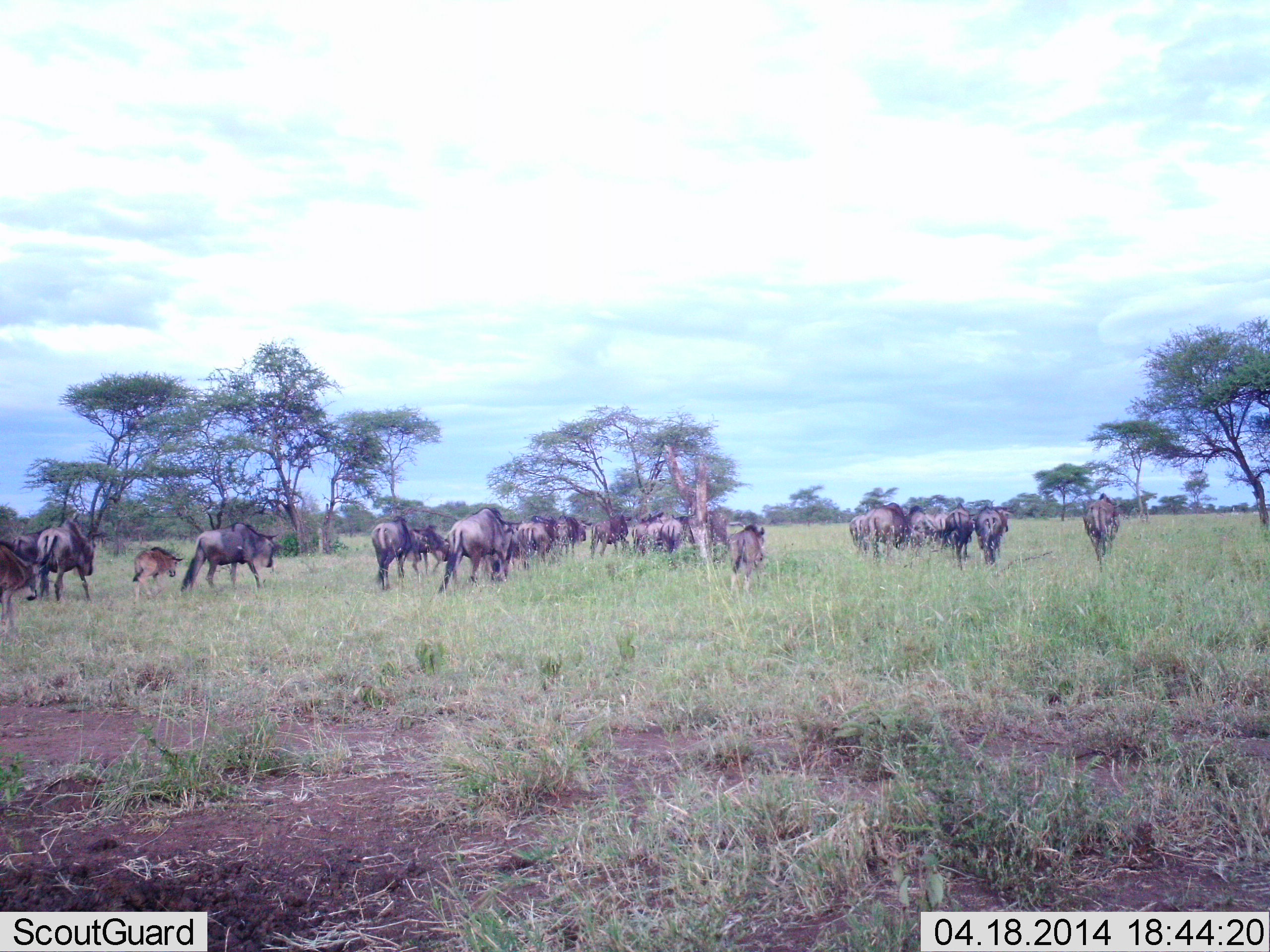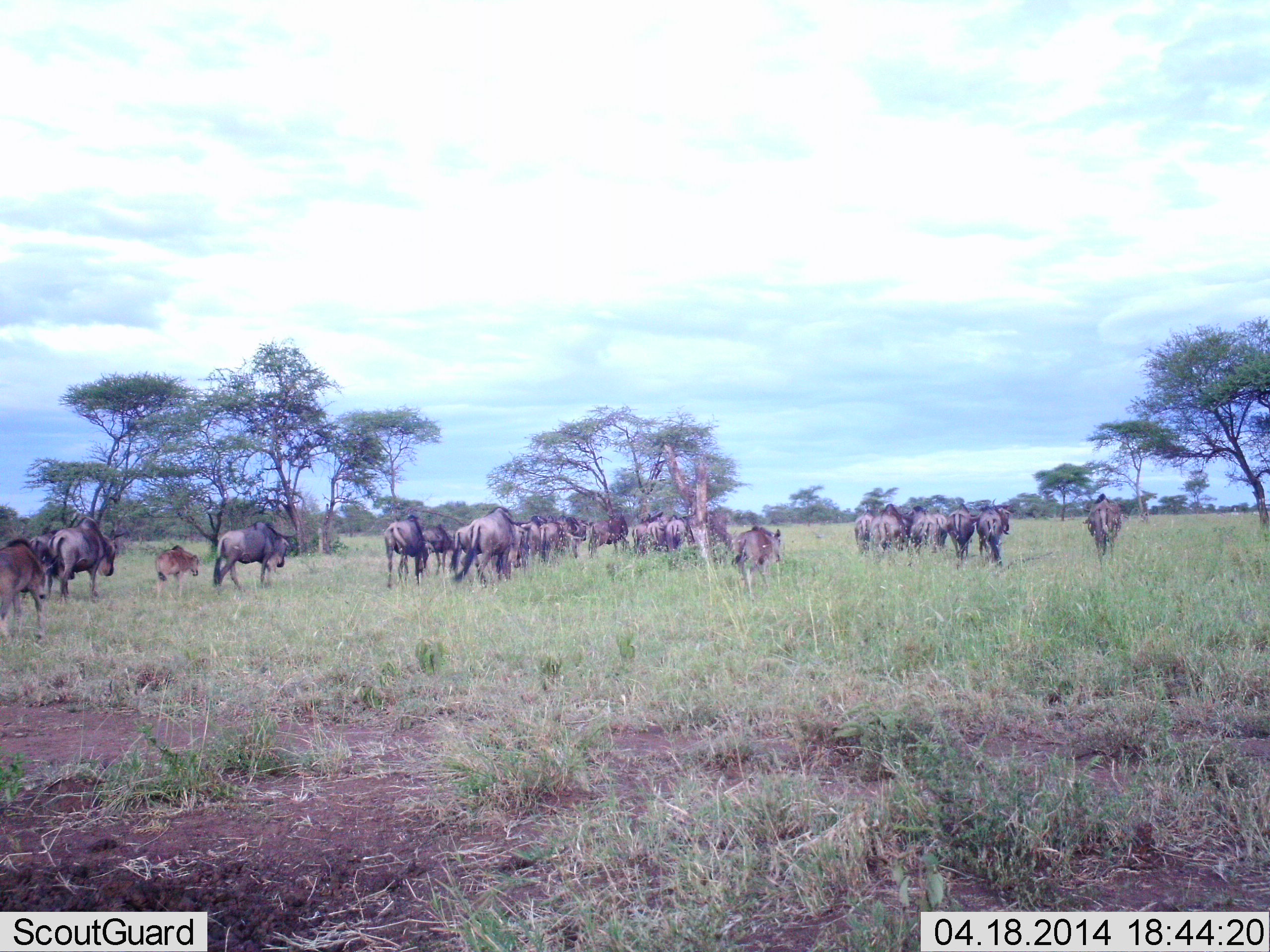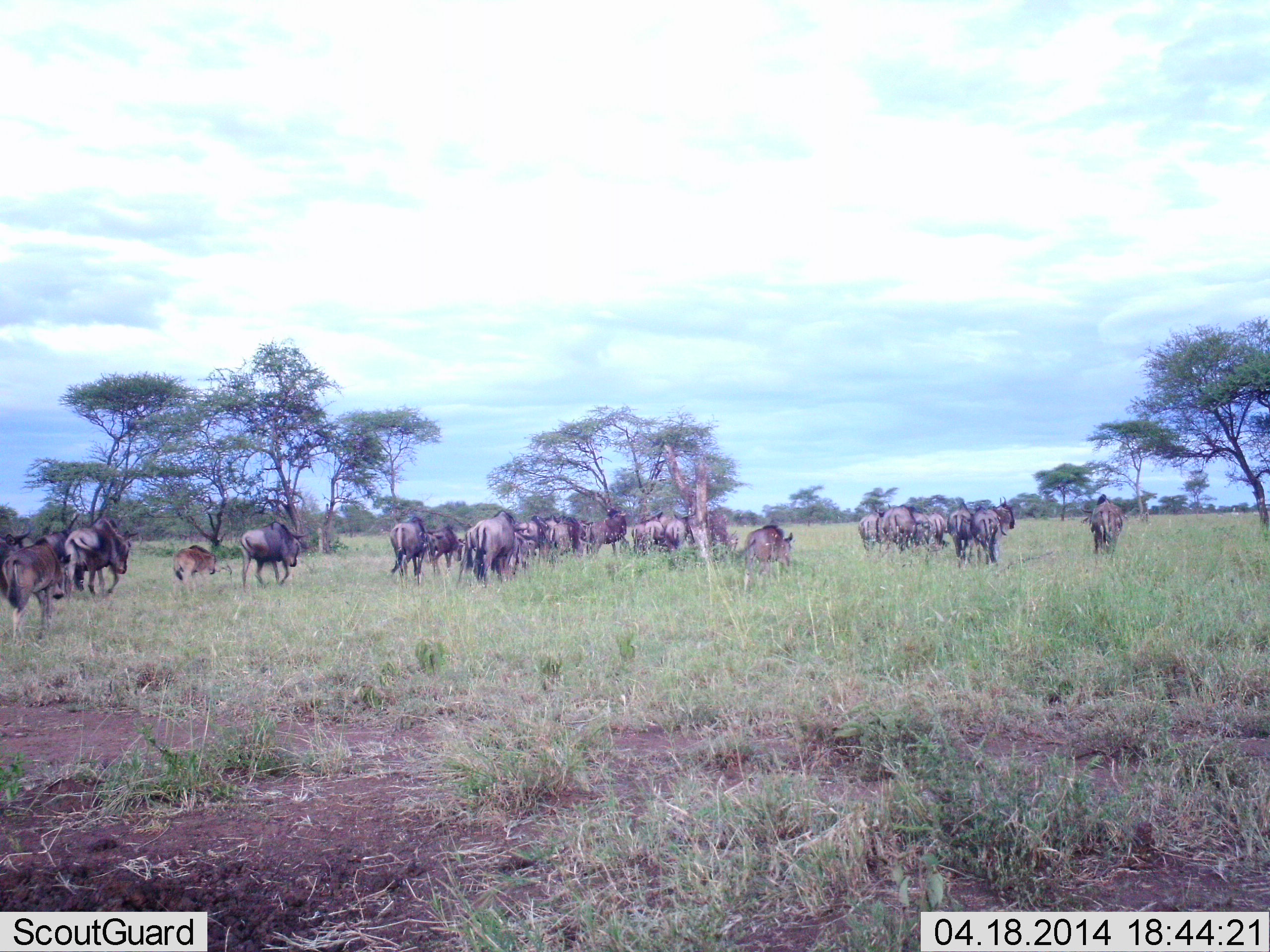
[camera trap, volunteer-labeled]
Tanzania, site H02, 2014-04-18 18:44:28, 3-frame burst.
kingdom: Animalia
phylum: Chordata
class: Mammalia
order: Artiodactyla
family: Bovidae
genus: Connochaetes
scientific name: Connochaetes taurinus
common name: blue wildebeest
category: wildebeest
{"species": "wildebeest (blue wildebeest) (Connochaetes taurinus)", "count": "11-50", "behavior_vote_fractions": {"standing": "10%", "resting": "10%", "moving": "100%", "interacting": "10%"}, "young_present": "90%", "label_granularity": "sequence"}